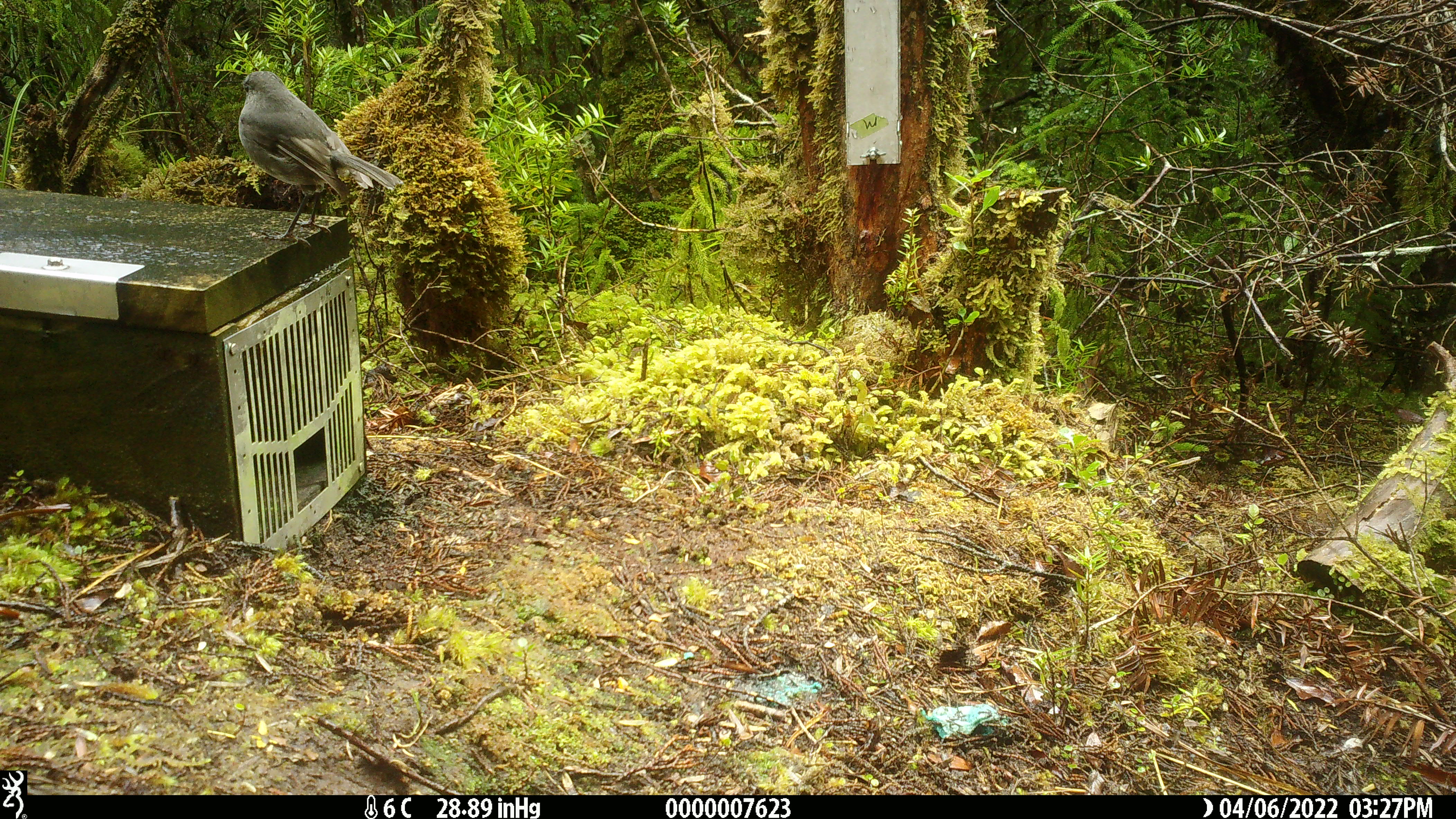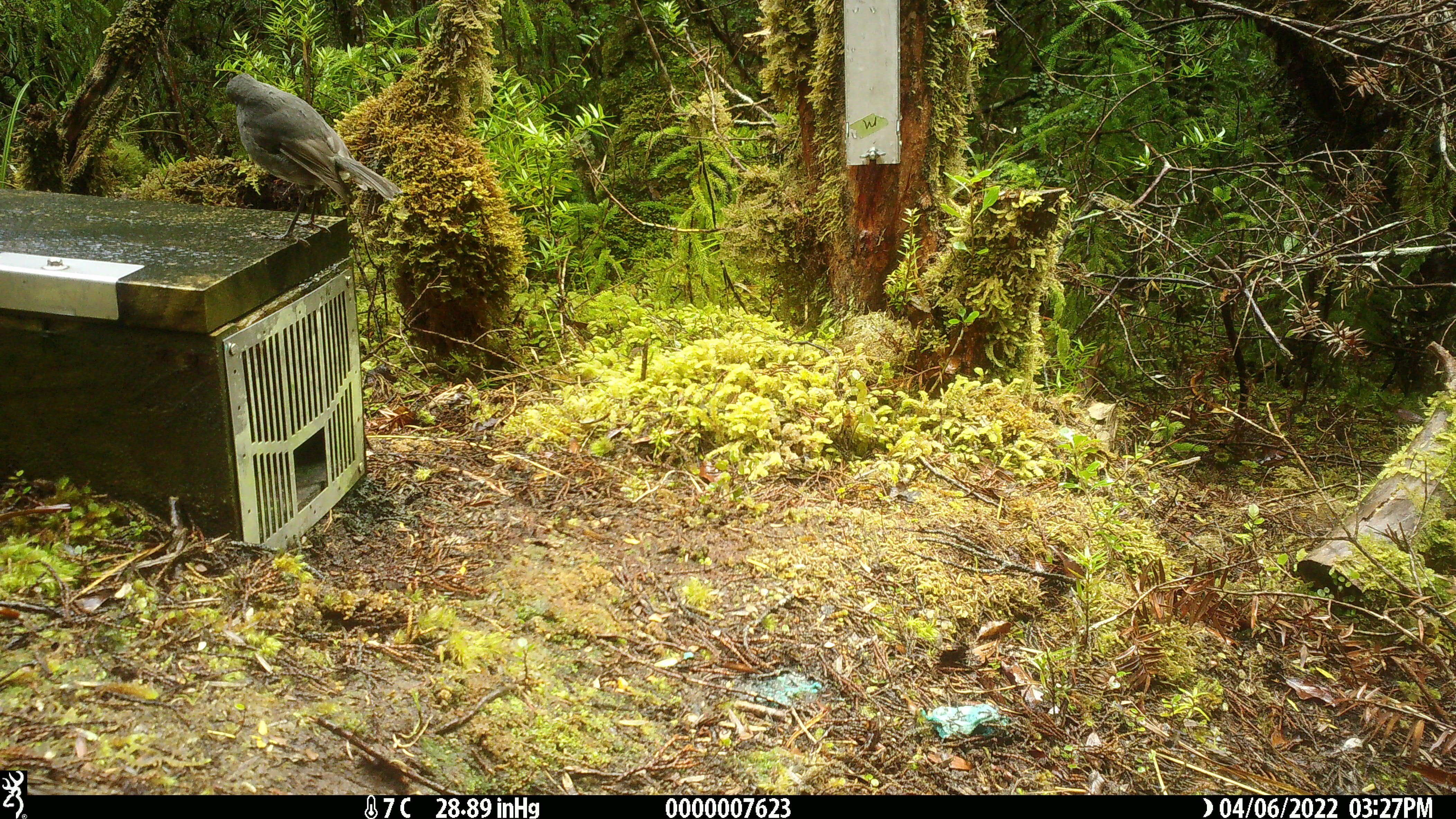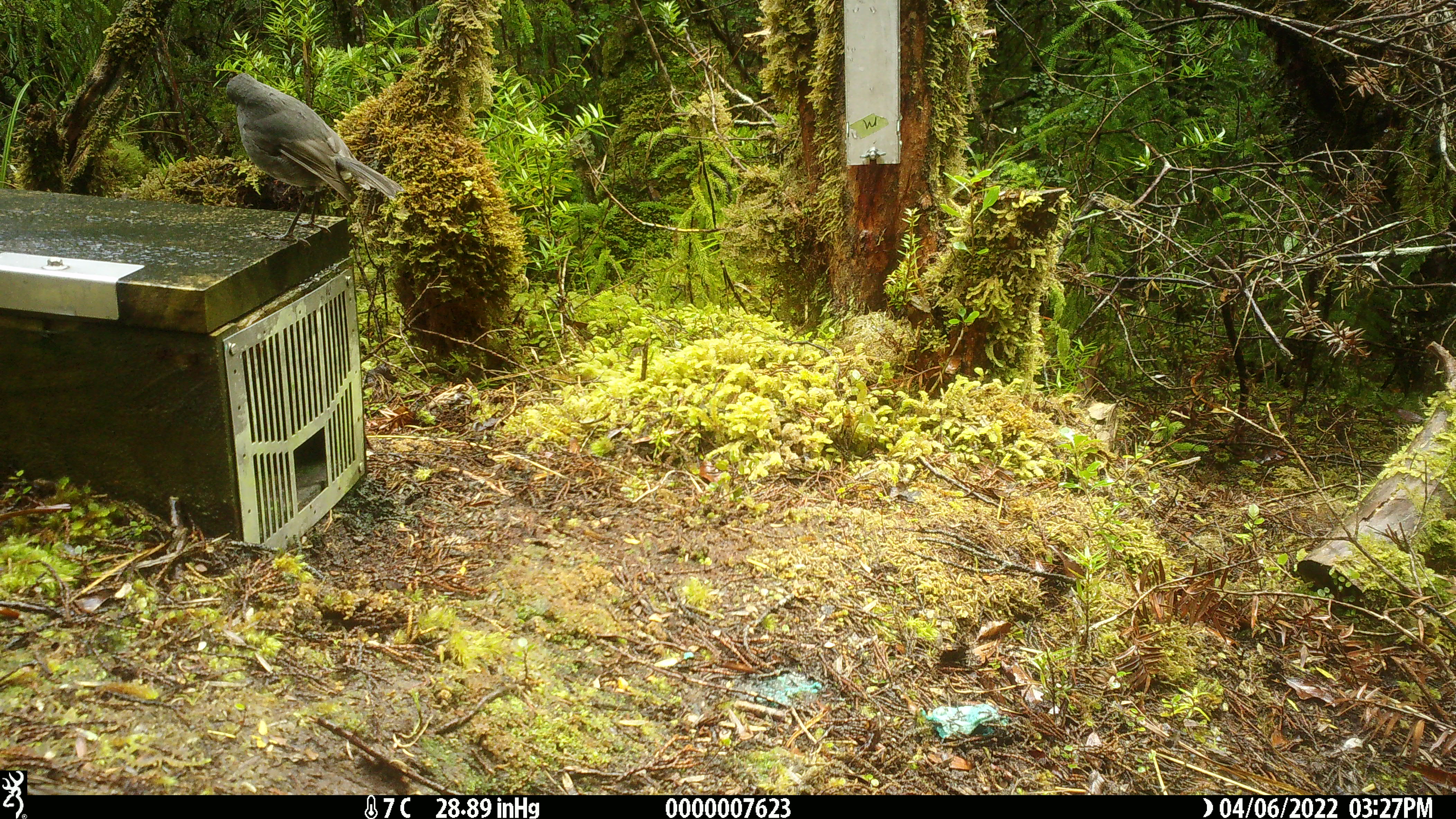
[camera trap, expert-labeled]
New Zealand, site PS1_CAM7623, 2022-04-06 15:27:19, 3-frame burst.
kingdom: Animalia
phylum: Chordata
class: Aves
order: Passeriformes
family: Petroicidae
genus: Petroica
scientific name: Petroica australis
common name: new zealand robin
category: robin